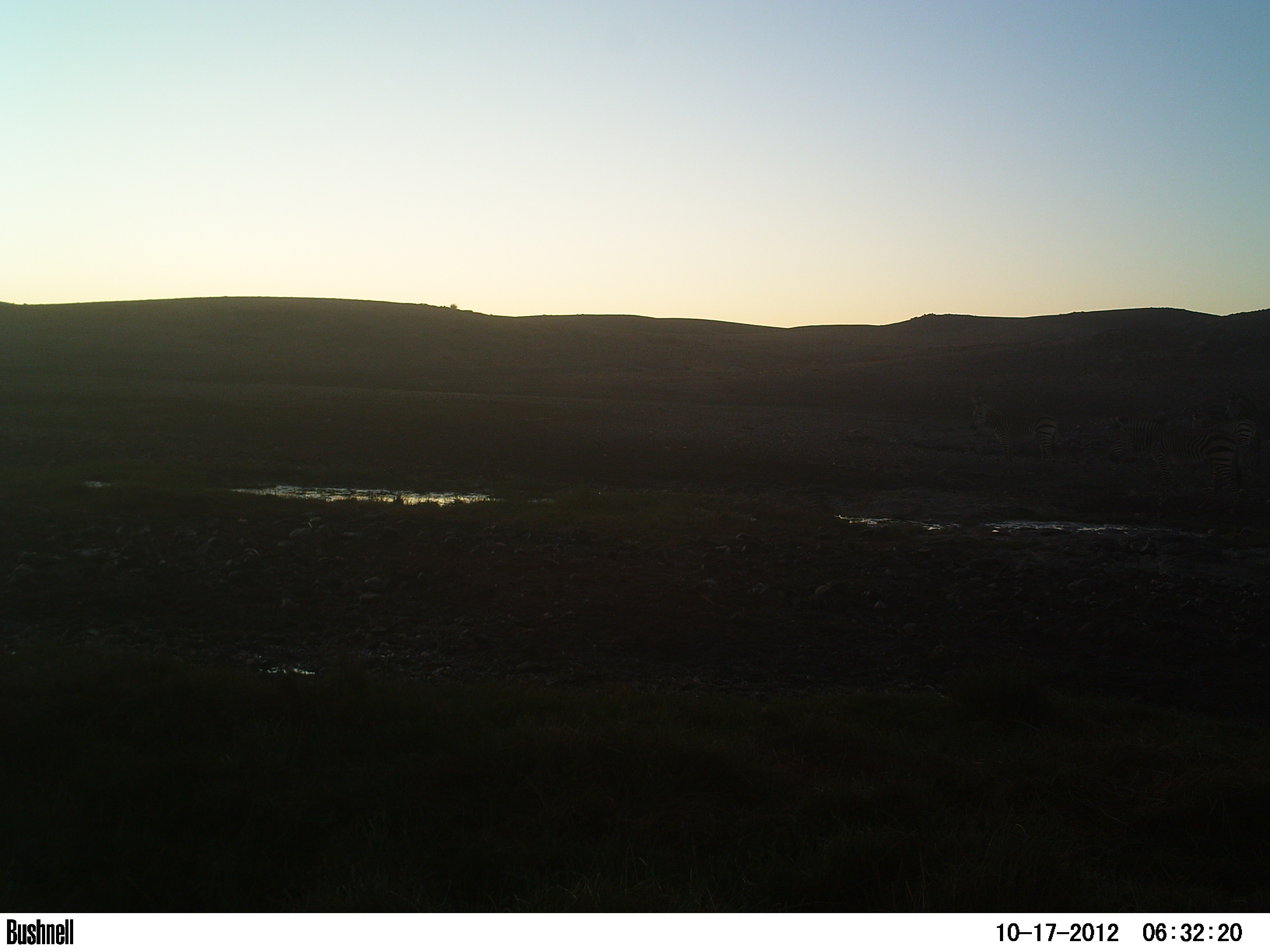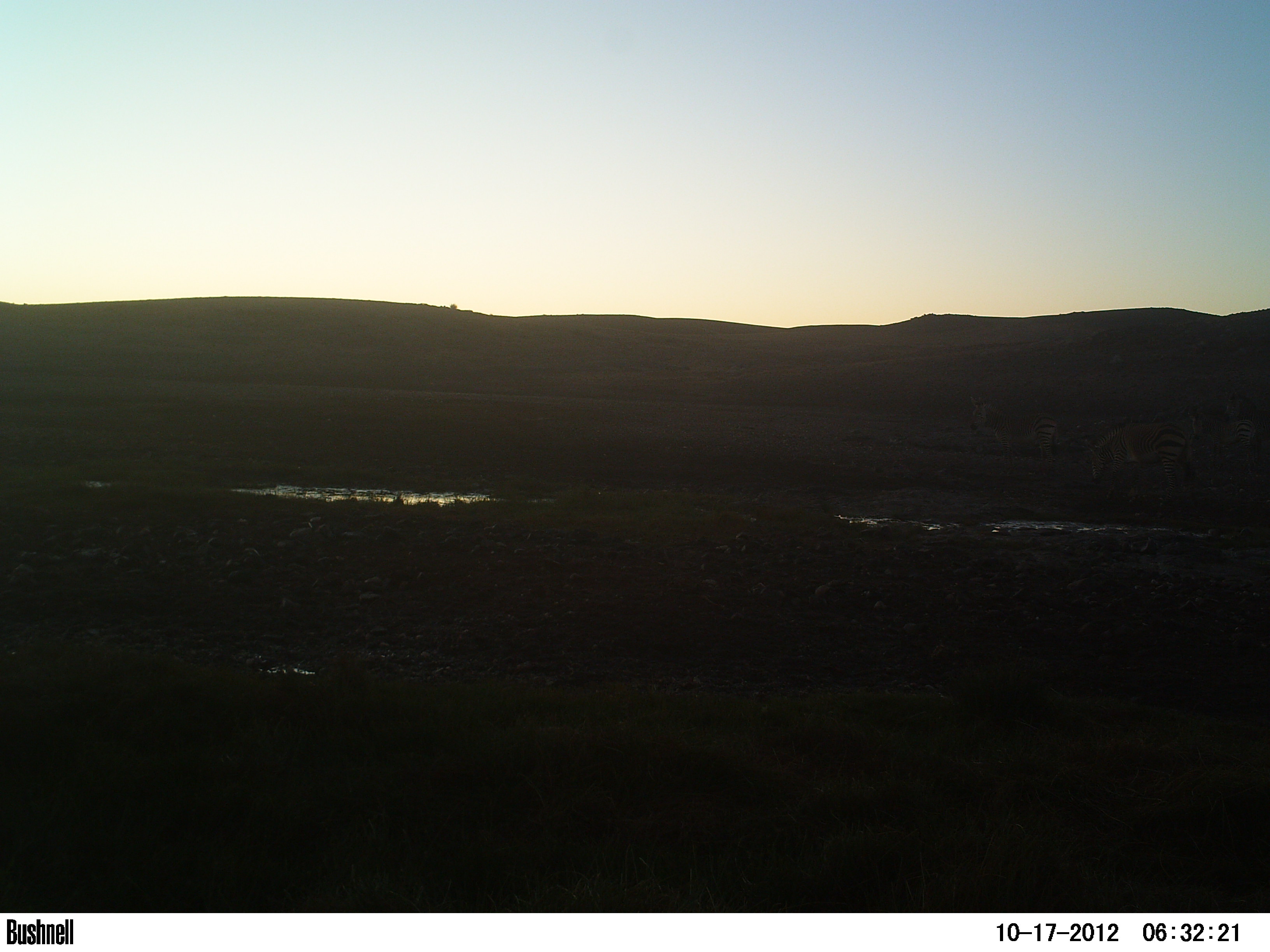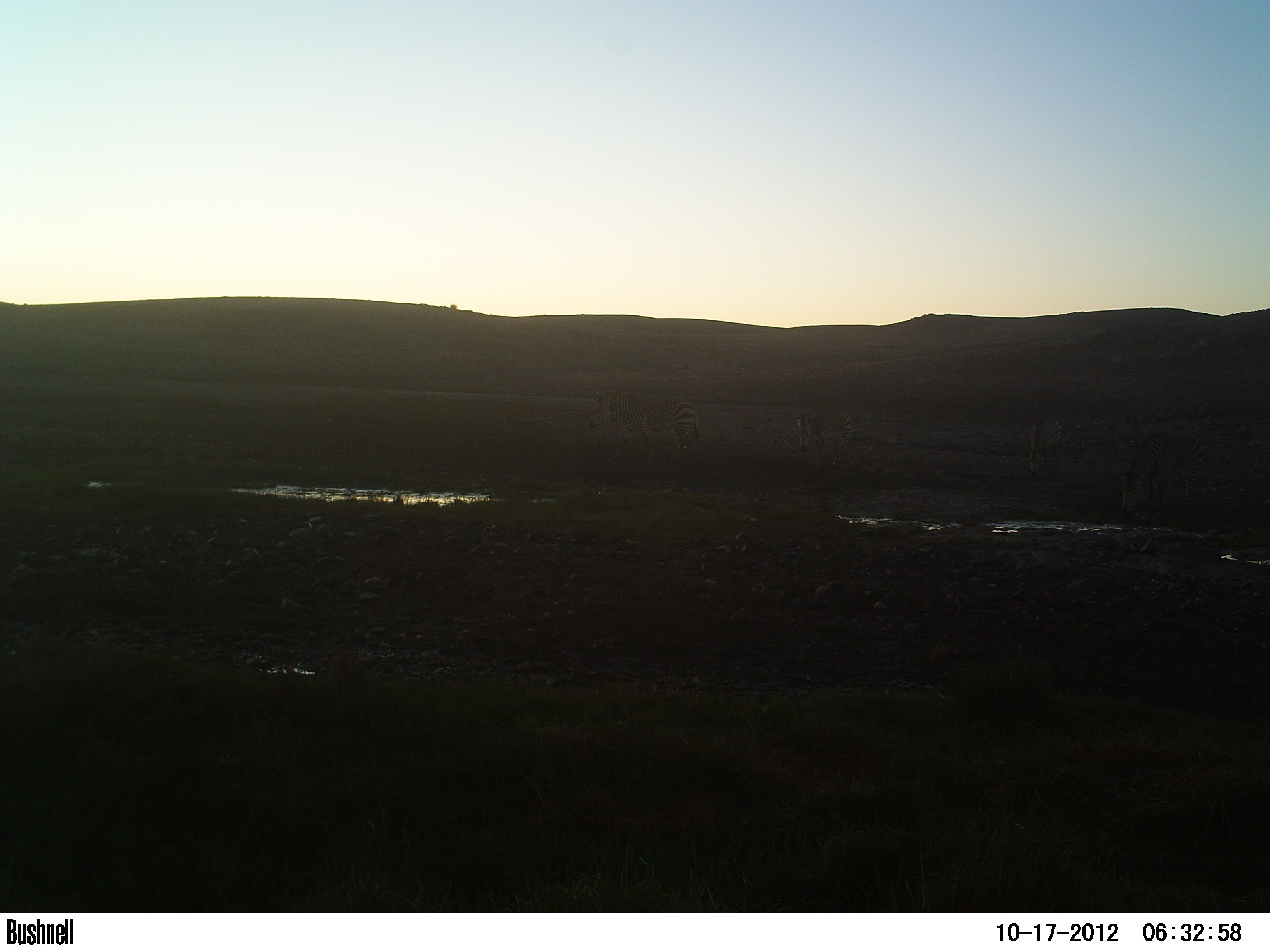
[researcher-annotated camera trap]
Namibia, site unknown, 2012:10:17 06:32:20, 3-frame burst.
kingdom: Animalia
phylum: Chordata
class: Mammalia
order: Perissodactyla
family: Equidae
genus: Equus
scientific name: Equus zebra hartmannae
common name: hartmann's mountain zebra